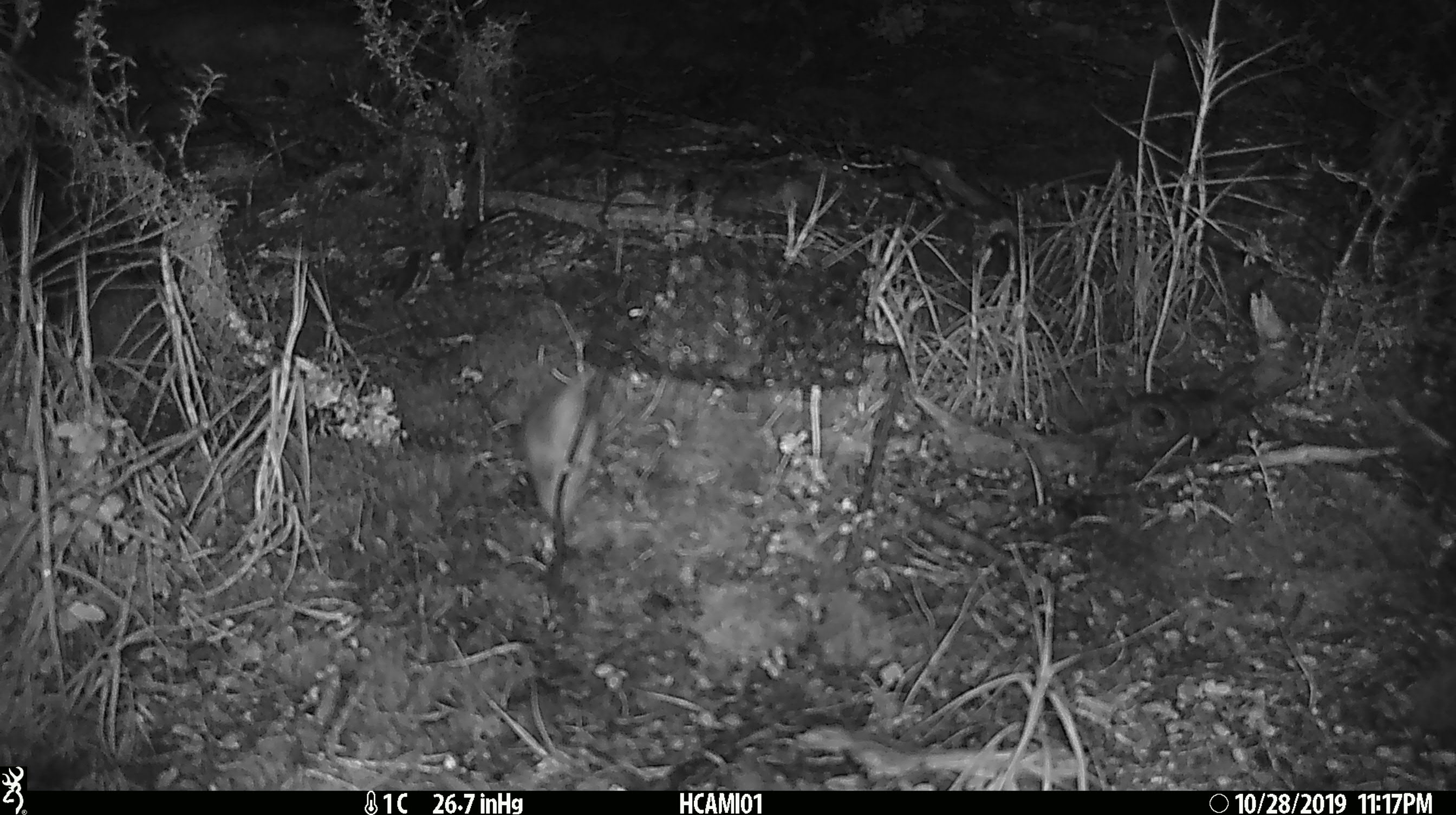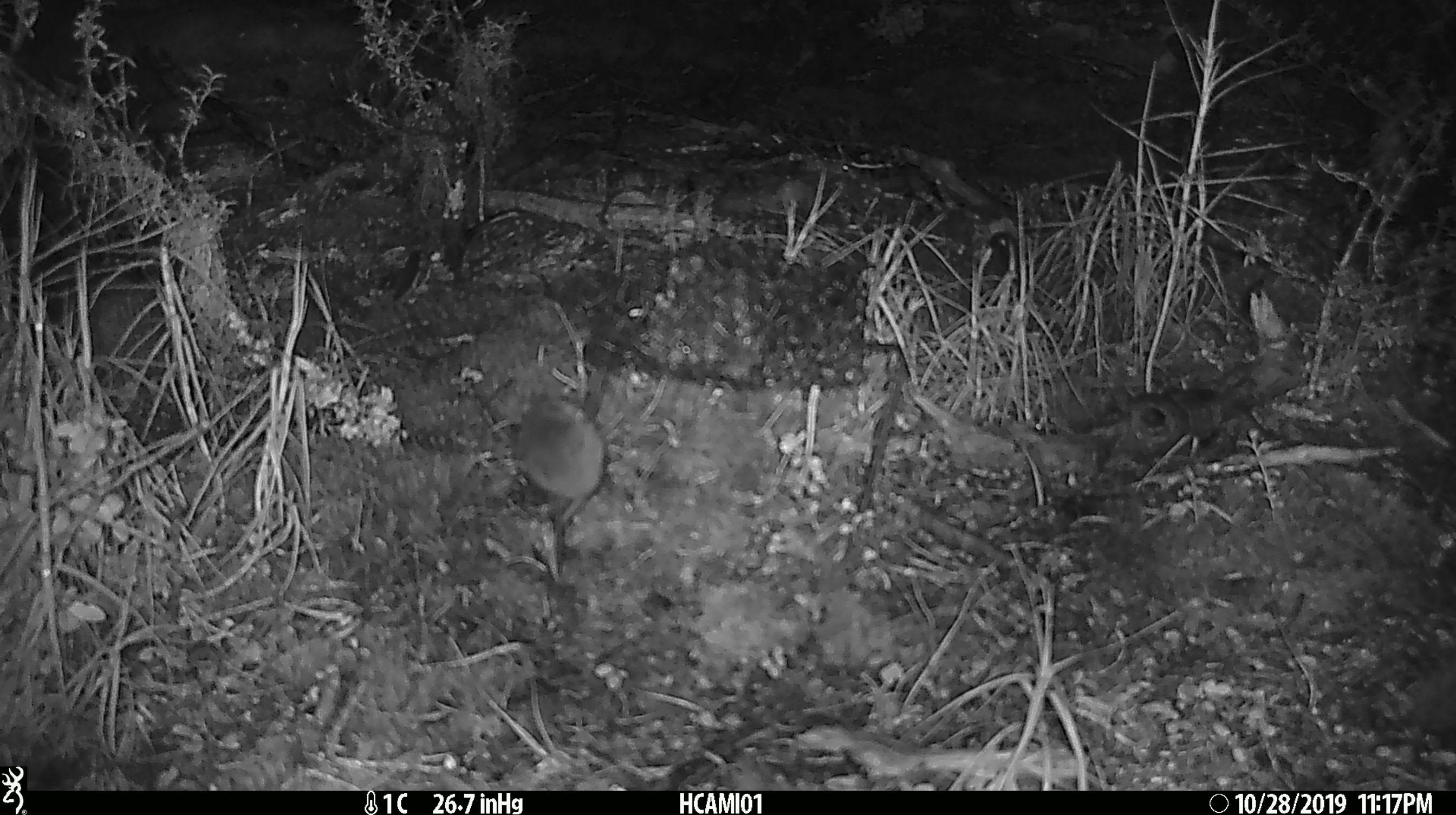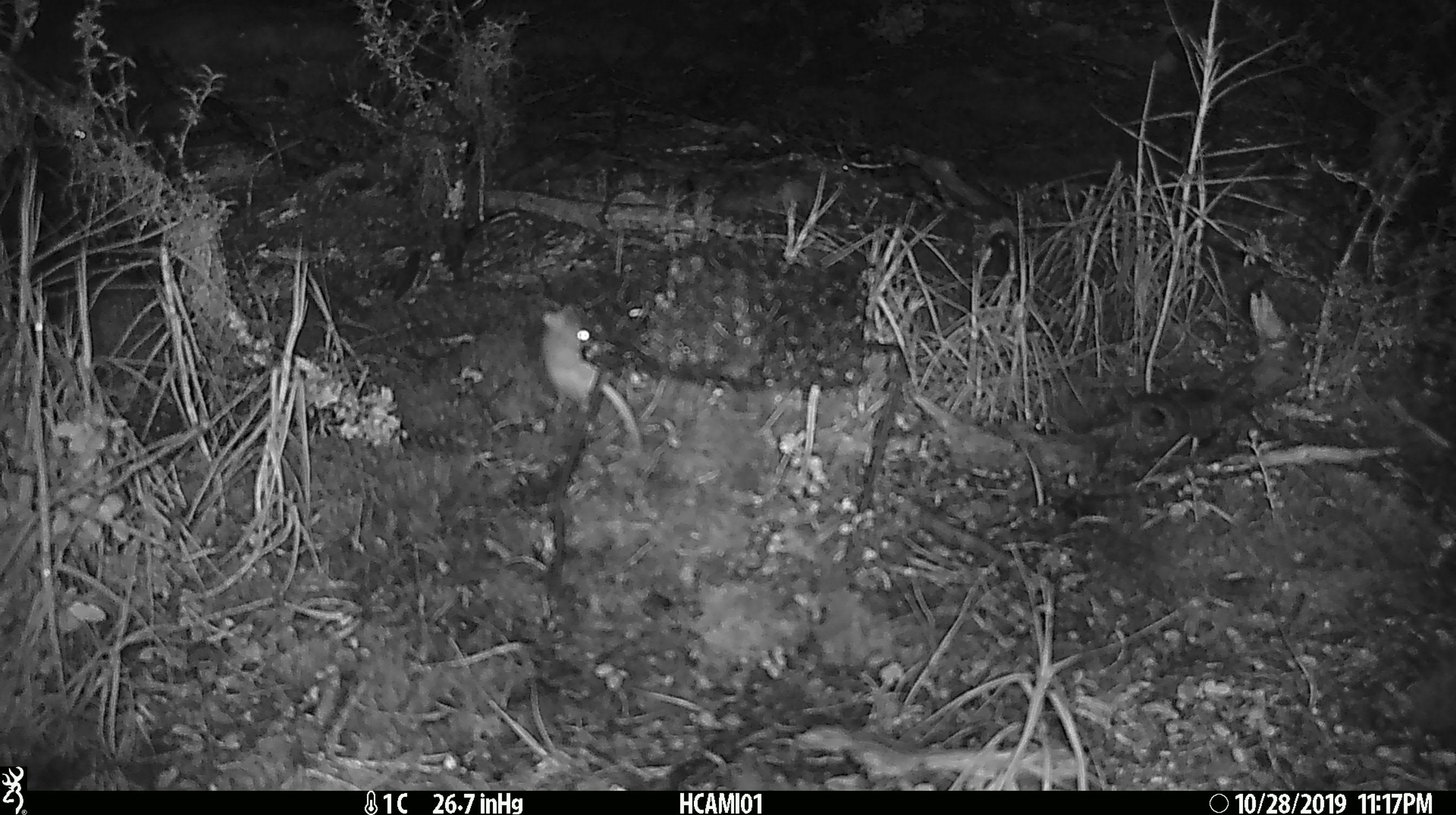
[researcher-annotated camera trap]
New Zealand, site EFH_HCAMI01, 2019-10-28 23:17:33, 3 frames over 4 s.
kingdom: Animalia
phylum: Chordata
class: Mammalia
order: Rodentia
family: Muridae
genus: Mus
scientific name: Mus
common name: mouse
Mouse (Mus).